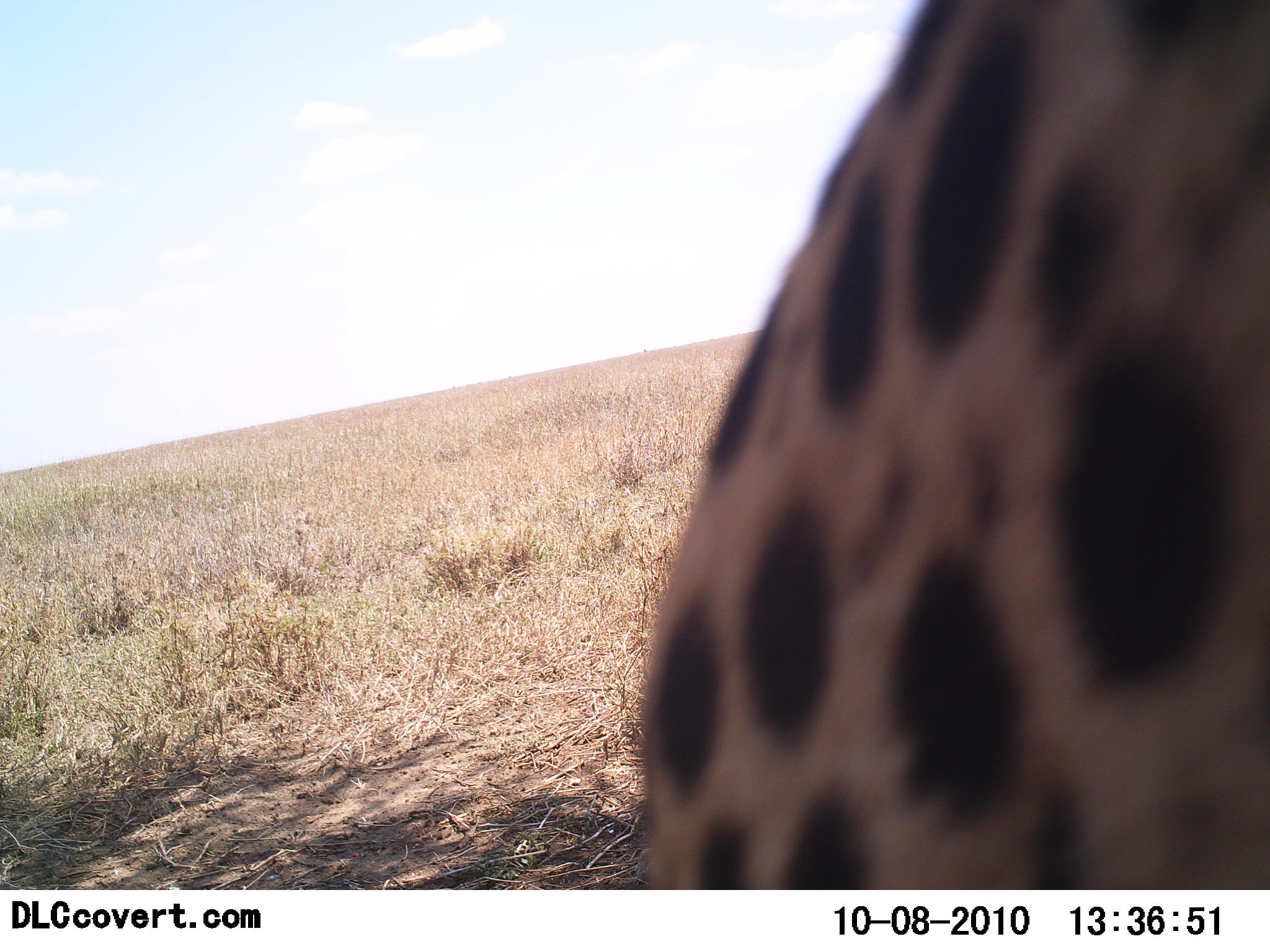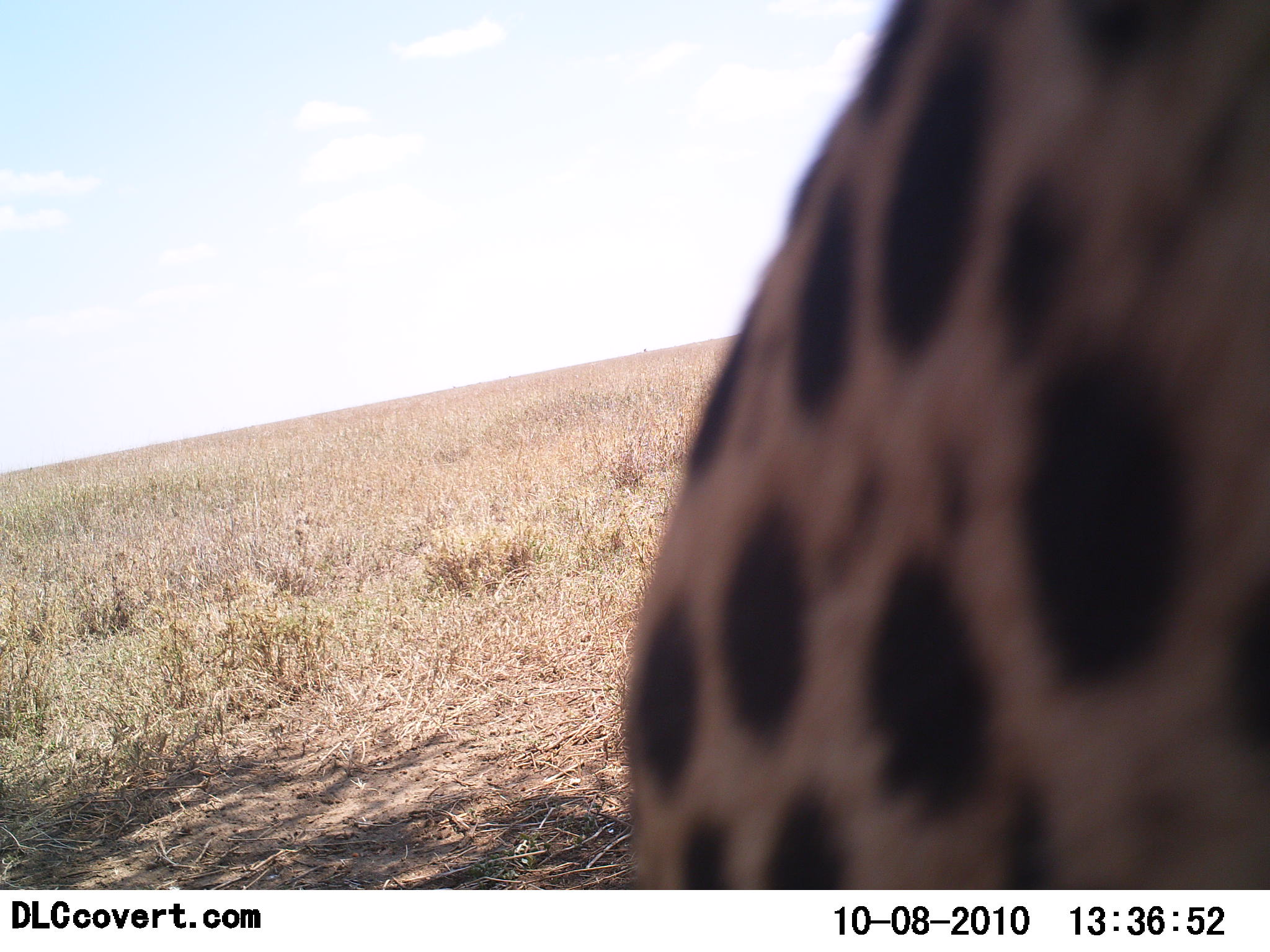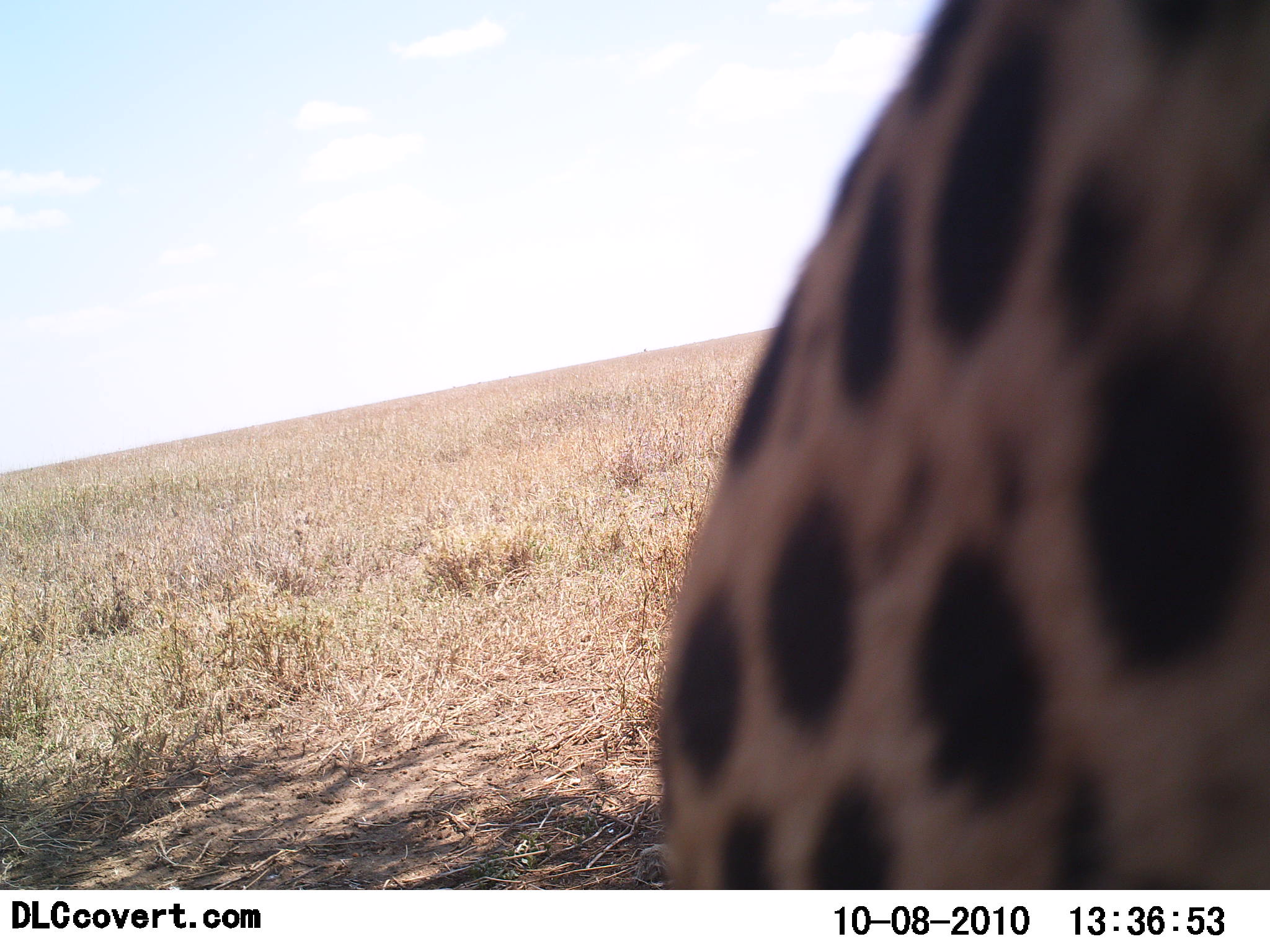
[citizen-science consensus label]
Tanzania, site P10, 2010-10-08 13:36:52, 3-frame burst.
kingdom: Animalia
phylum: Chordata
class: Mammalia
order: Carnivora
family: Felidae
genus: Acinonyx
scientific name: Acinonyx jubatus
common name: cheetah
Cheetah (Acinonyx jubatus), count 1. Behavior (volunteer vote fractions): standing 47%, resting 47%, moving 13%, interacting 0%. Young present (vote fraction): 0%. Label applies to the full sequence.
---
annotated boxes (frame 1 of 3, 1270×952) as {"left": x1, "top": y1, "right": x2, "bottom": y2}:
animal: {"left": 632, "top": 0, "right": 1269, "bottom": 891}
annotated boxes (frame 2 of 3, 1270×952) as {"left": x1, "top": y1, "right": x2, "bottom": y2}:
animal: {"left": 625, "top": 0, "right": 1270, "bottom": 889}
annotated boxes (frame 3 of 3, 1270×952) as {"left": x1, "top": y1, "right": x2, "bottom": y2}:
animal: {"left": 657, "top": 1, "right": 1269, "bottom": 890}